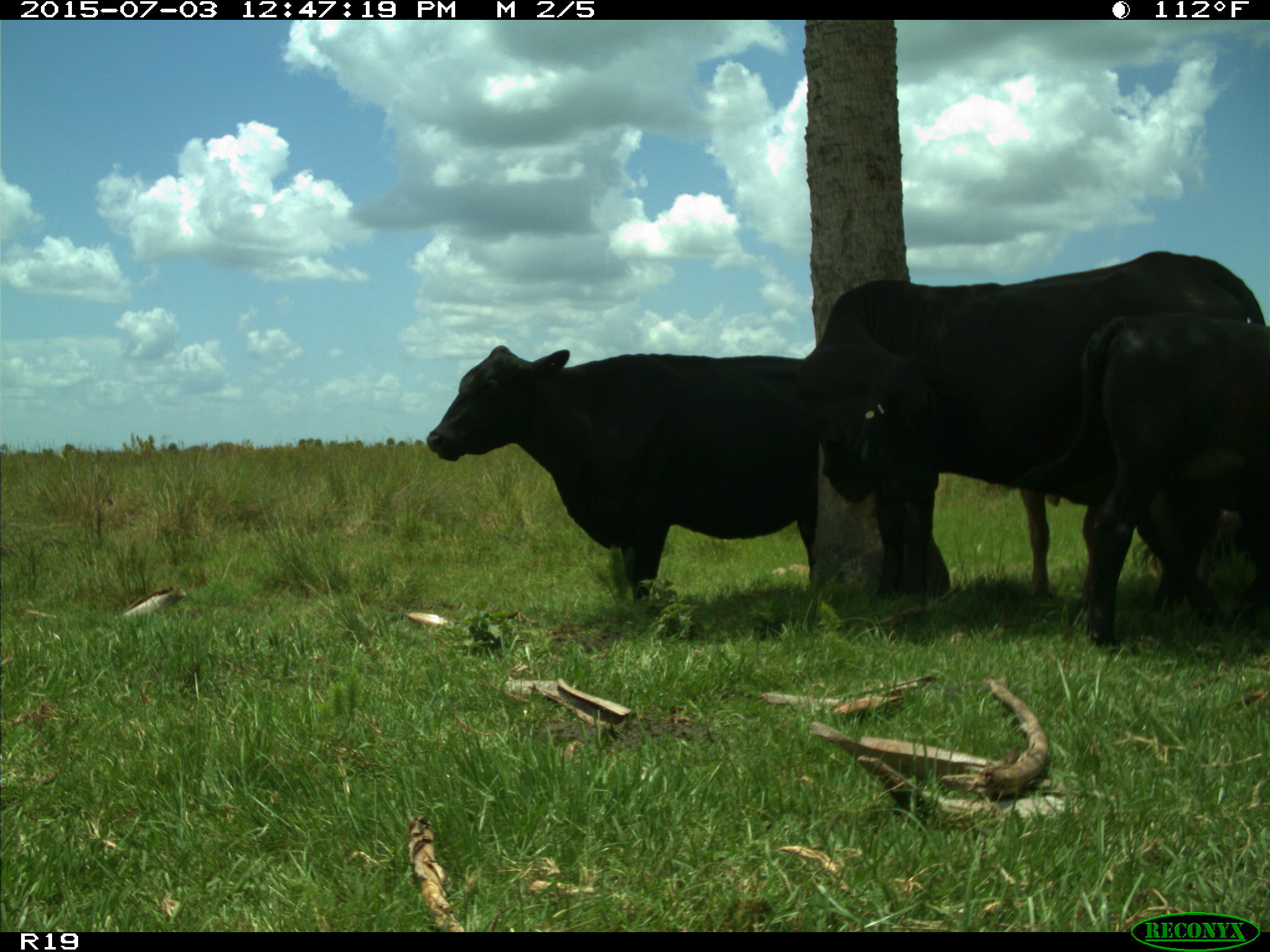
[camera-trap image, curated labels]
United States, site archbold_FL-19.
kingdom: Animalia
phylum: Chordata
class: Mammalia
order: Artiodactyla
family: Bovidae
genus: Bos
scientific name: Bos taurus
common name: domestic cow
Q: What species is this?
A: Bos taurus (domestic cow).